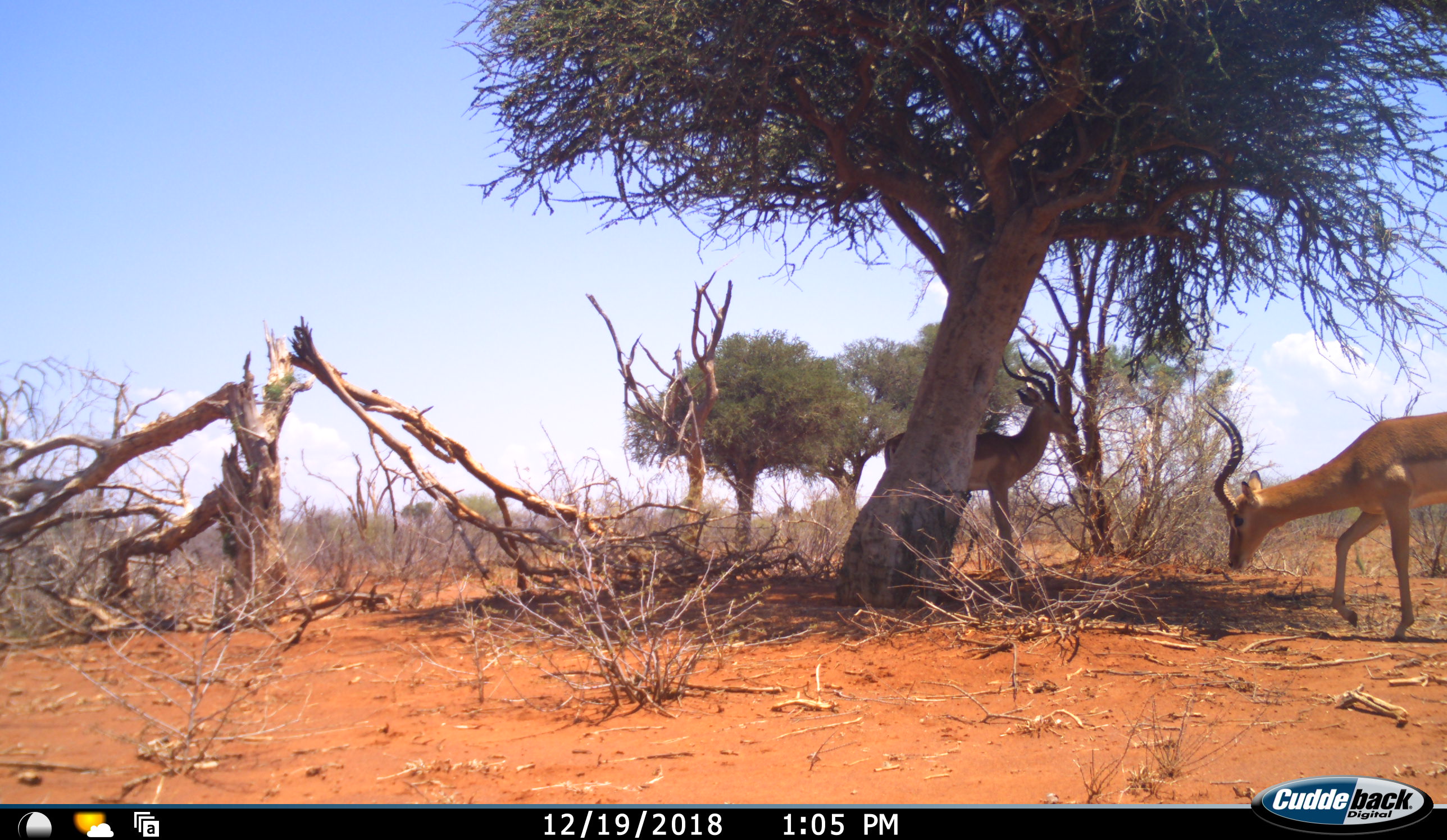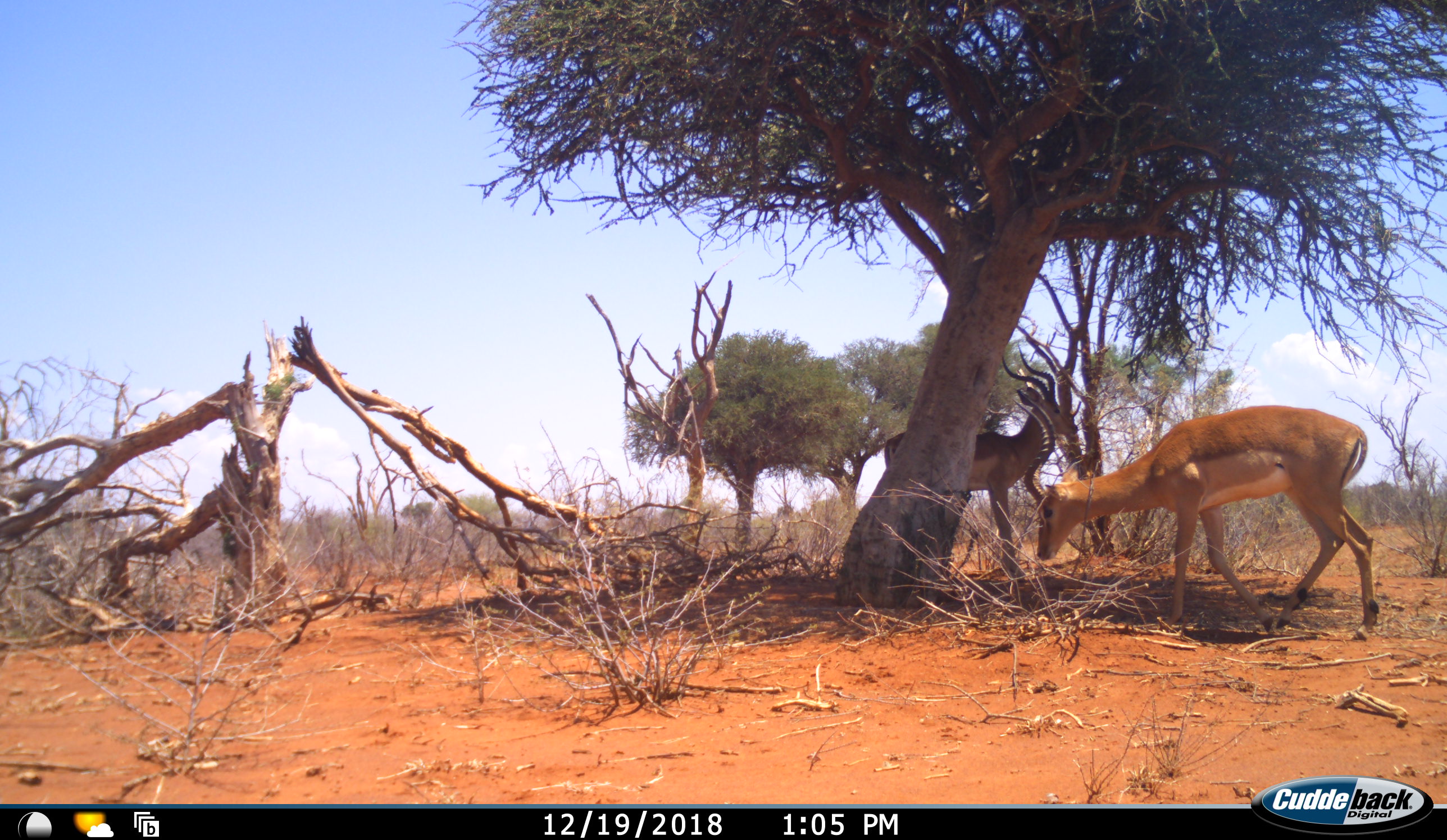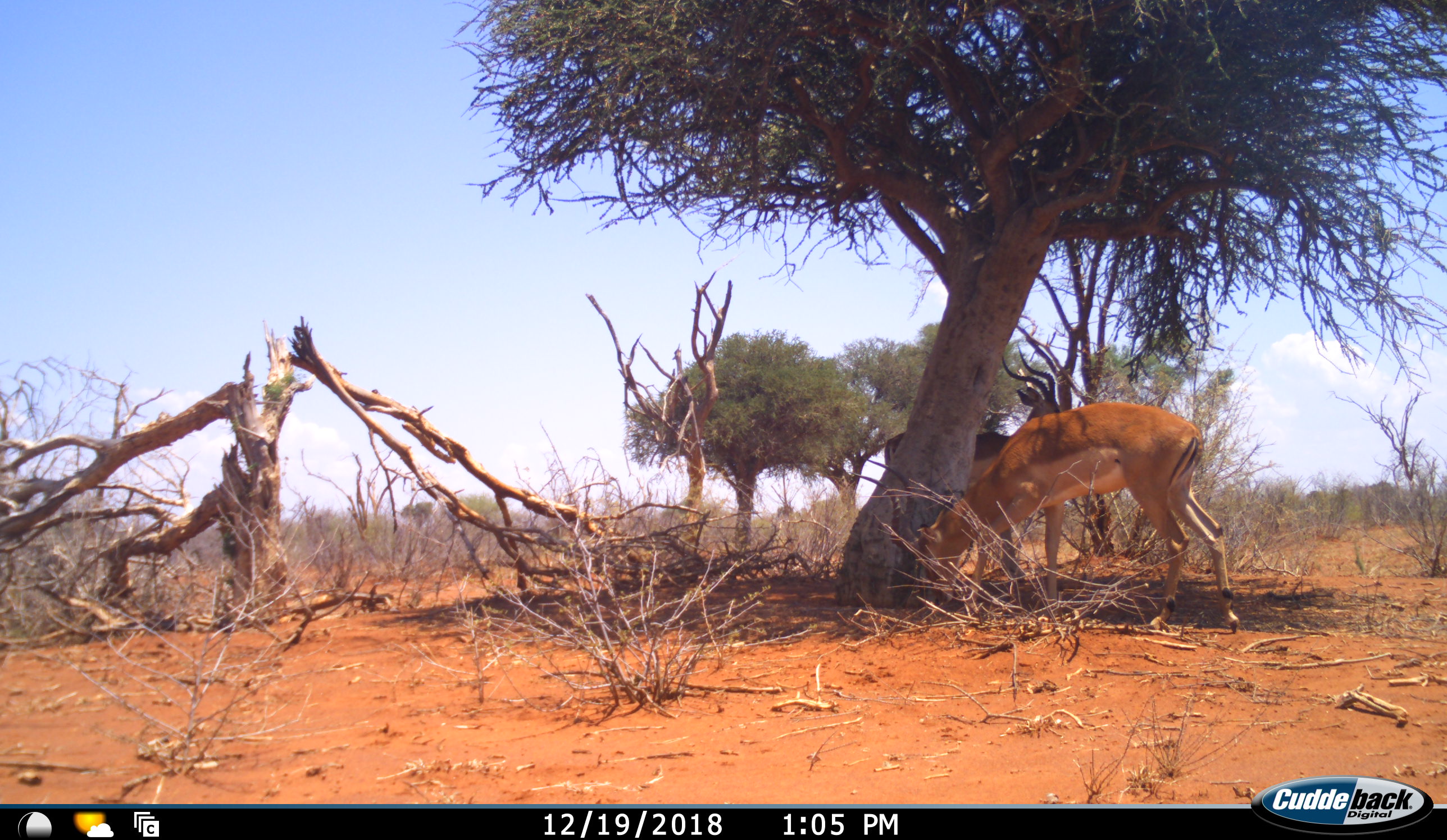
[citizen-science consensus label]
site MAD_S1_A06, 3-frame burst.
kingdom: Animalia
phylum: Chordata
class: Mammalia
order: Artiodactyla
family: Bovidae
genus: Aepyceros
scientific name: Aepyceros melampus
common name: impala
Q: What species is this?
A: Impala (Aepyceros melampus).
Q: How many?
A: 2.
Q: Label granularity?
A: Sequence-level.